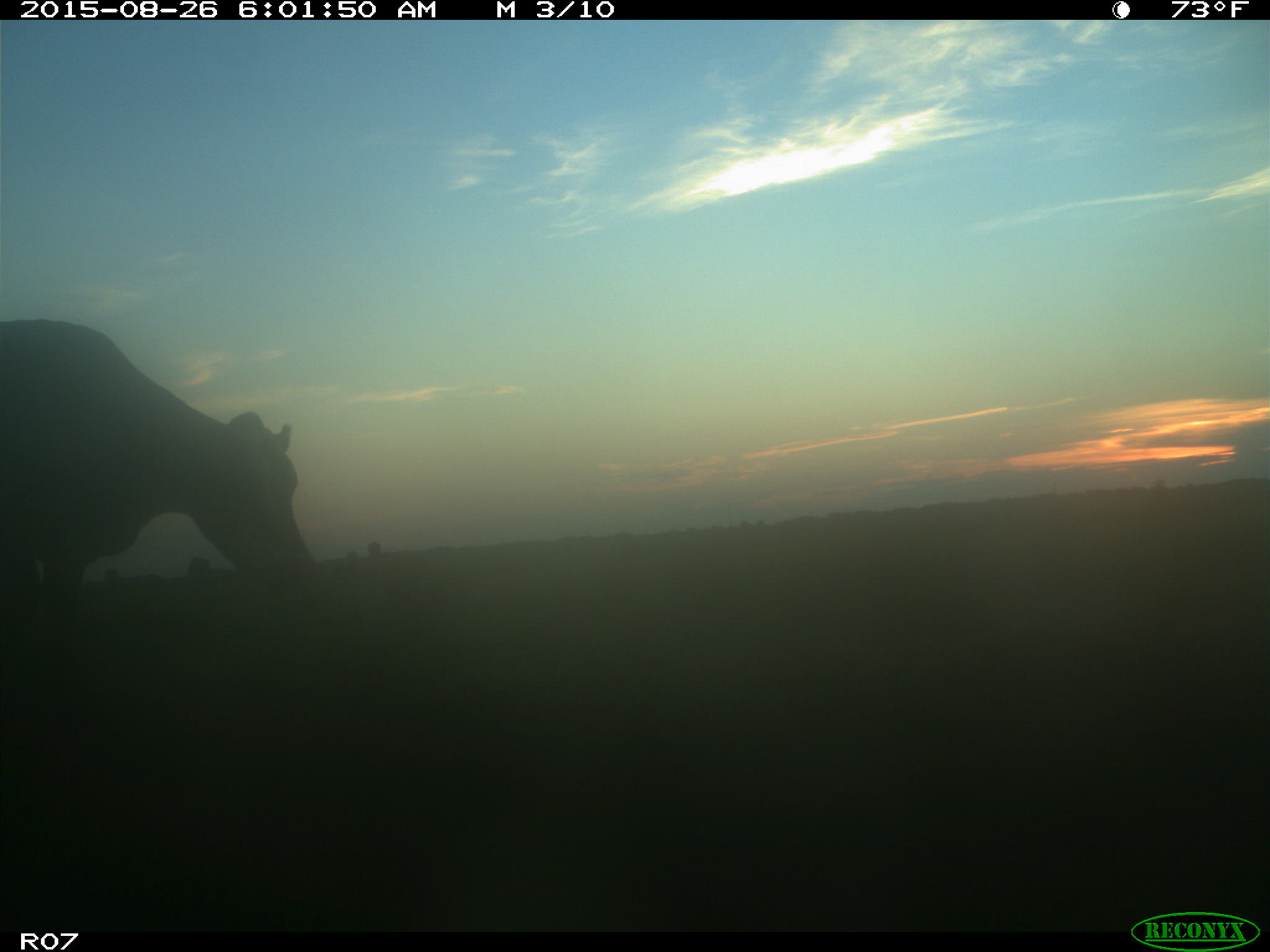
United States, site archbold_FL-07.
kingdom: Animalia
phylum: Chordata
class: Mammalia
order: Artiodactyla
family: Bovidae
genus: Bos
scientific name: Bos taurus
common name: domestic cow